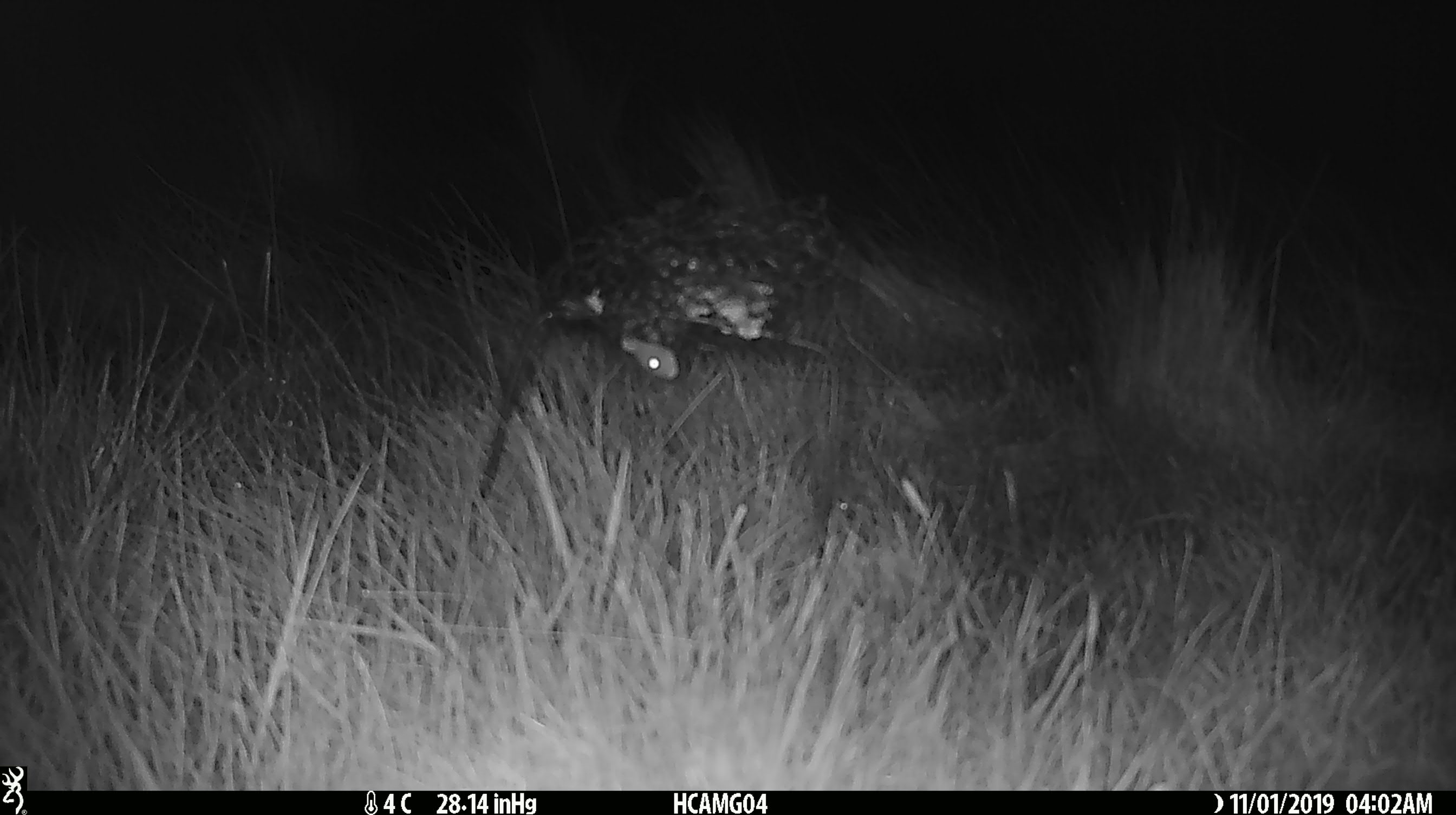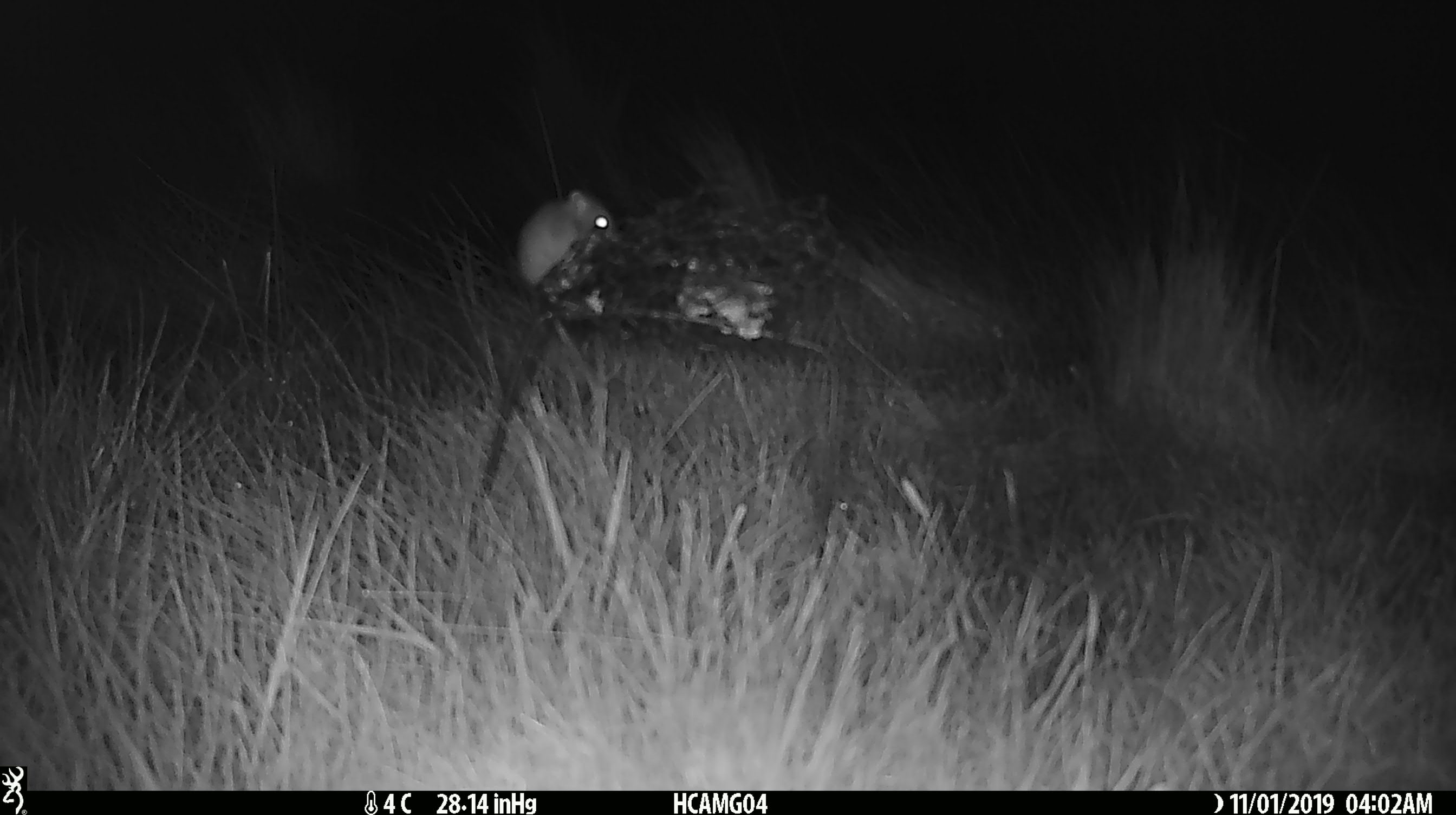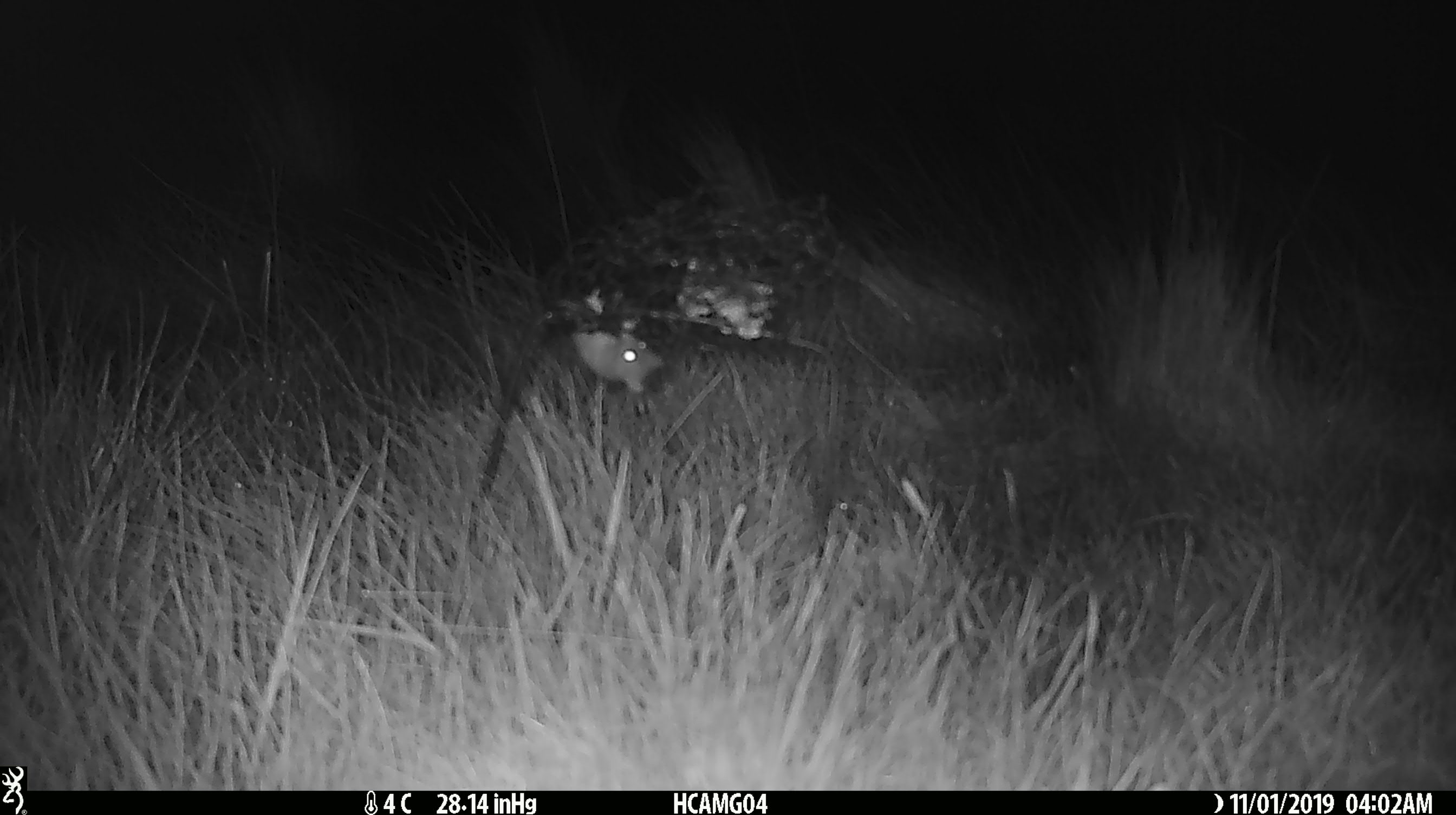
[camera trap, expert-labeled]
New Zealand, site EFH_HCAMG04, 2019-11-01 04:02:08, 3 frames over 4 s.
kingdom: Animalia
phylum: Chordata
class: Mammalia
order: Rodentia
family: Muridae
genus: Mus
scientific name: Mus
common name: mouse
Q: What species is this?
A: Mouse (Mus).